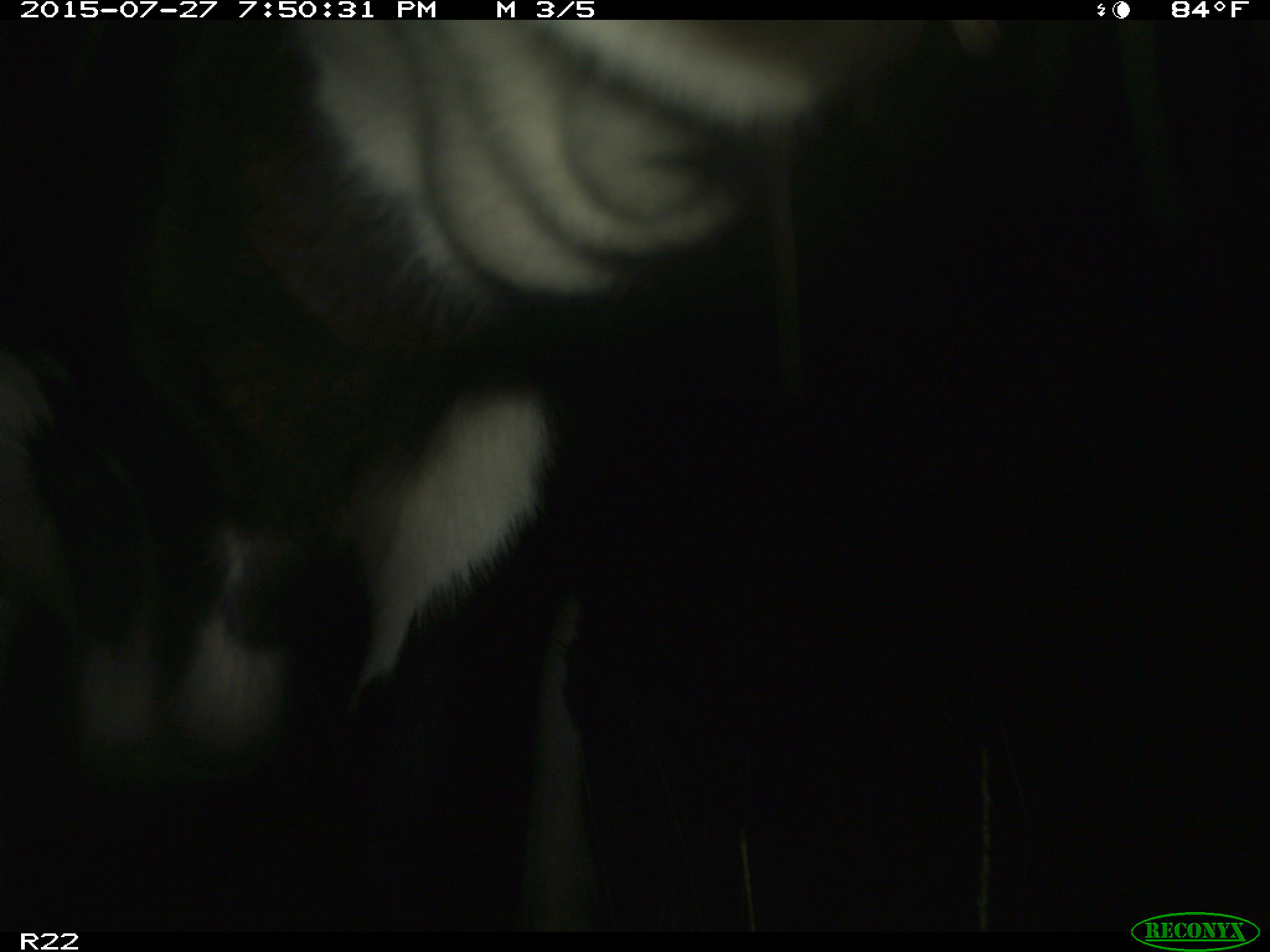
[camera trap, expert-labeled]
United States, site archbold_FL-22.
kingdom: Animalia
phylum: Chordata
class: Mammalia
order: Artiodactyla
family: Bovidae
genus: Bos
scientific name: Bos taurus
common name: domestic cow